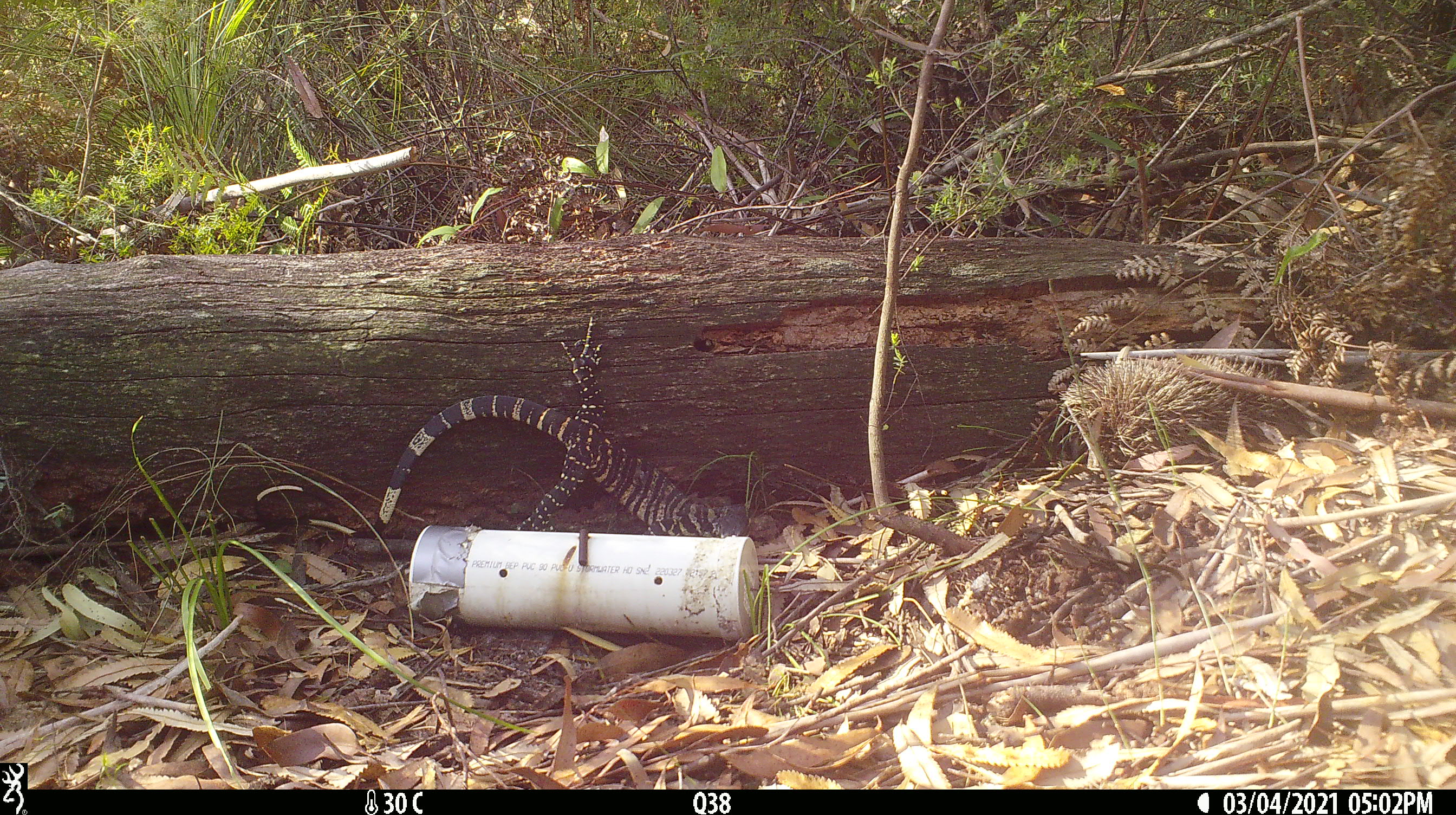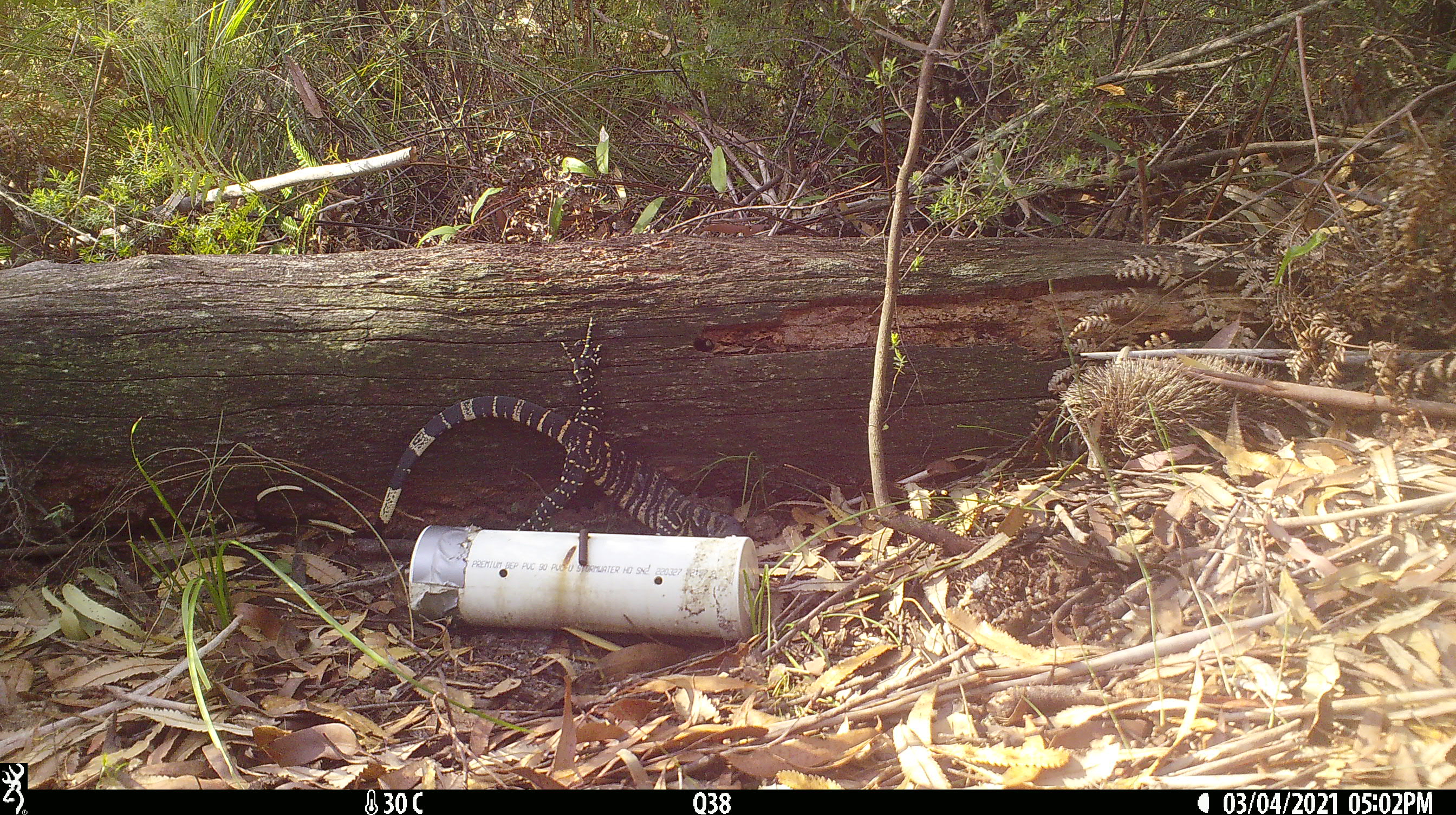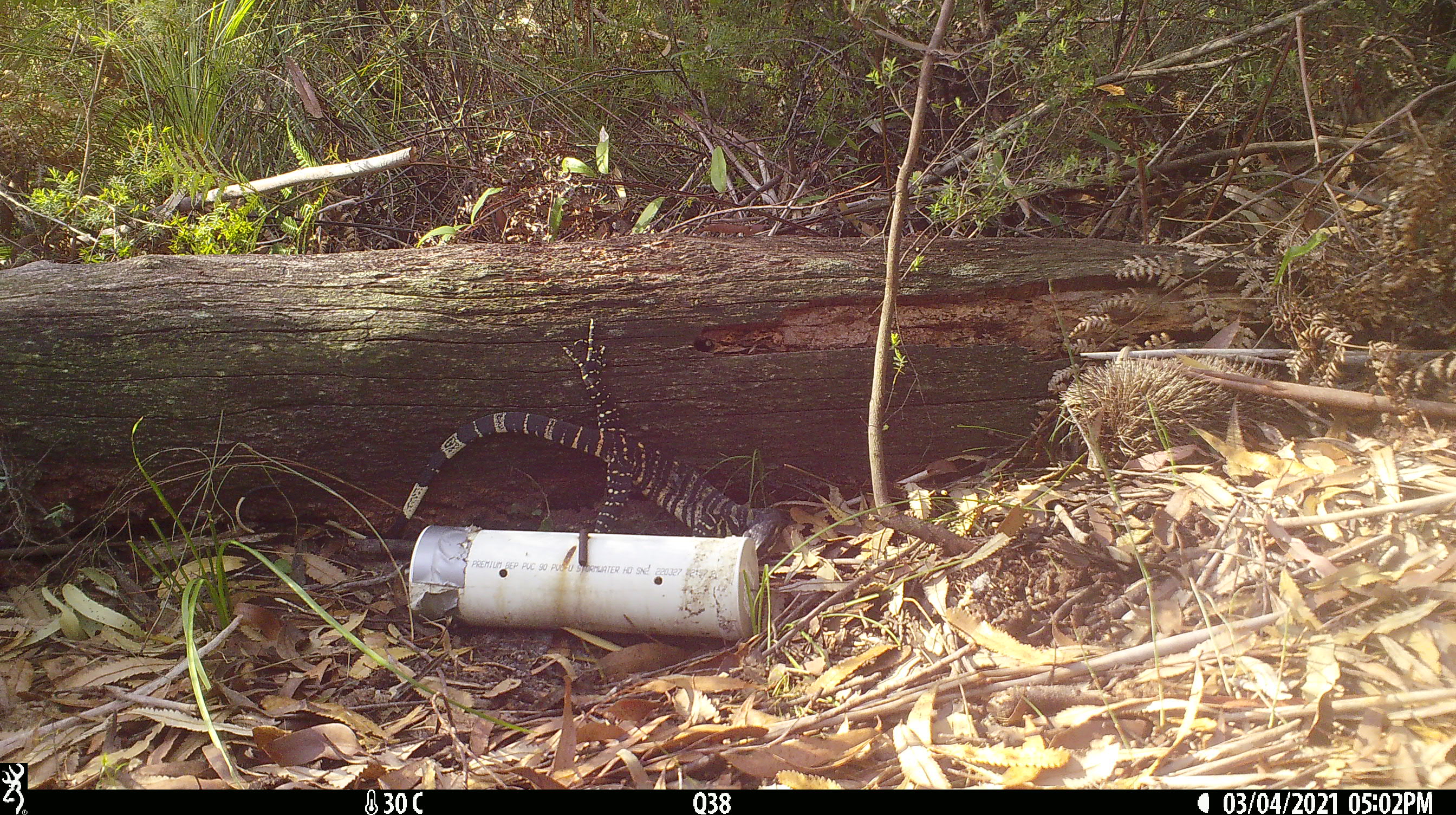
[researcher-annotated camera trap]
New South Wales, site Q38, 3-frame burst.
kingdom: Animalia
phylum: Chordata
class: Reptilia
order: Squamata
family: Varanidae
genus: Varanus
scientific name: Varanus varius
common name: lace monitor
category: goanna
Goanna (lace monitor) (Varanus varius).